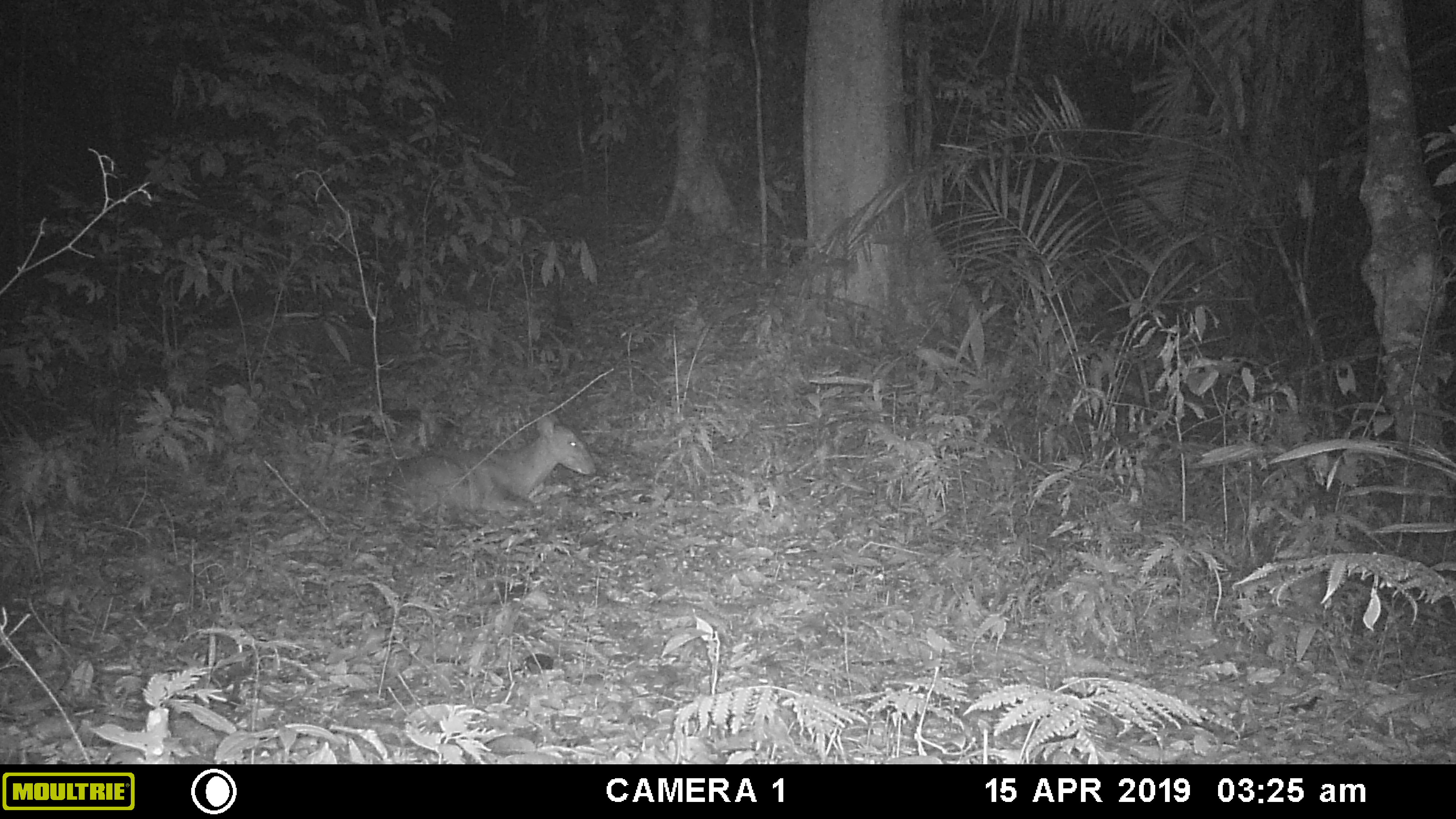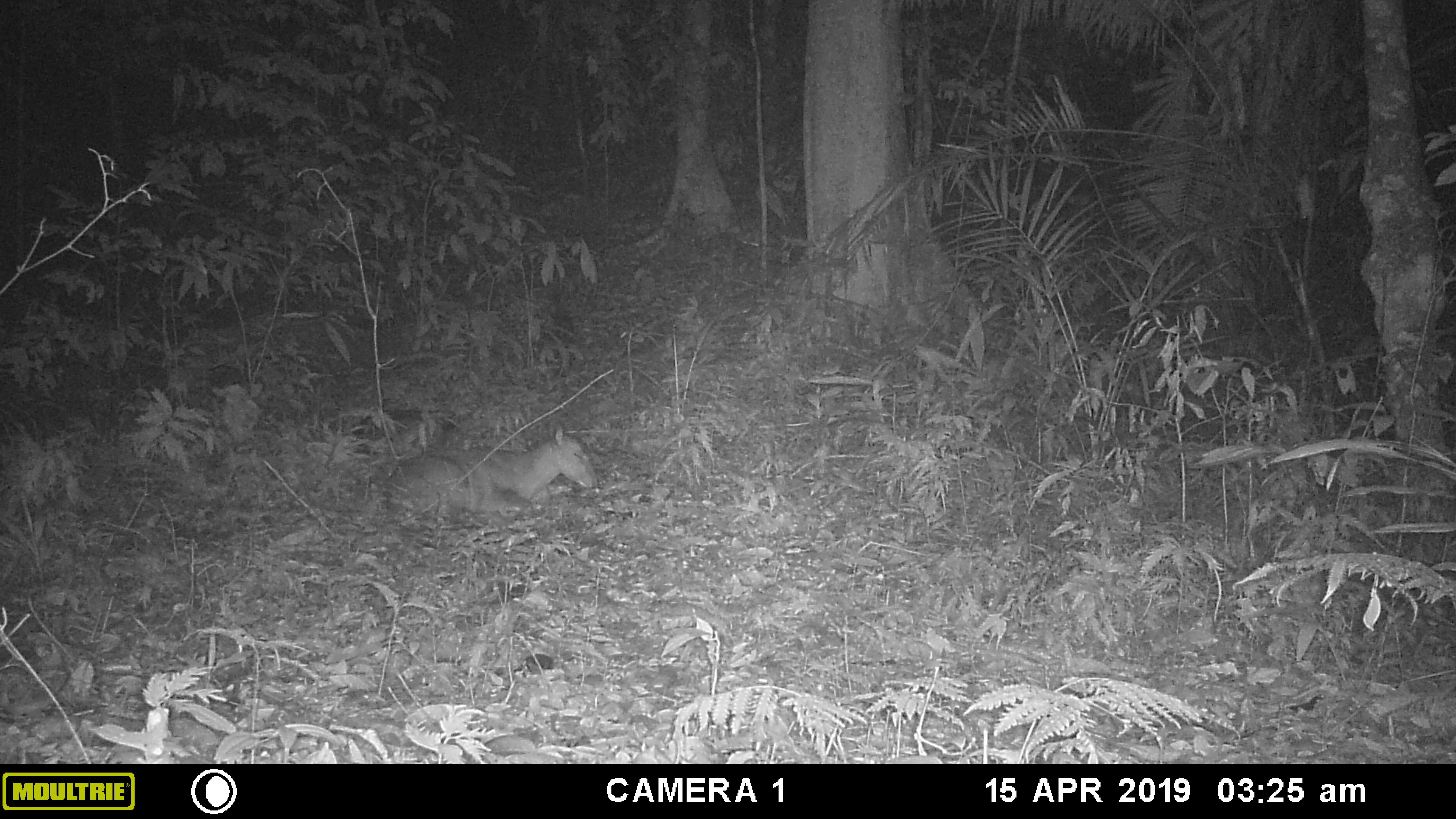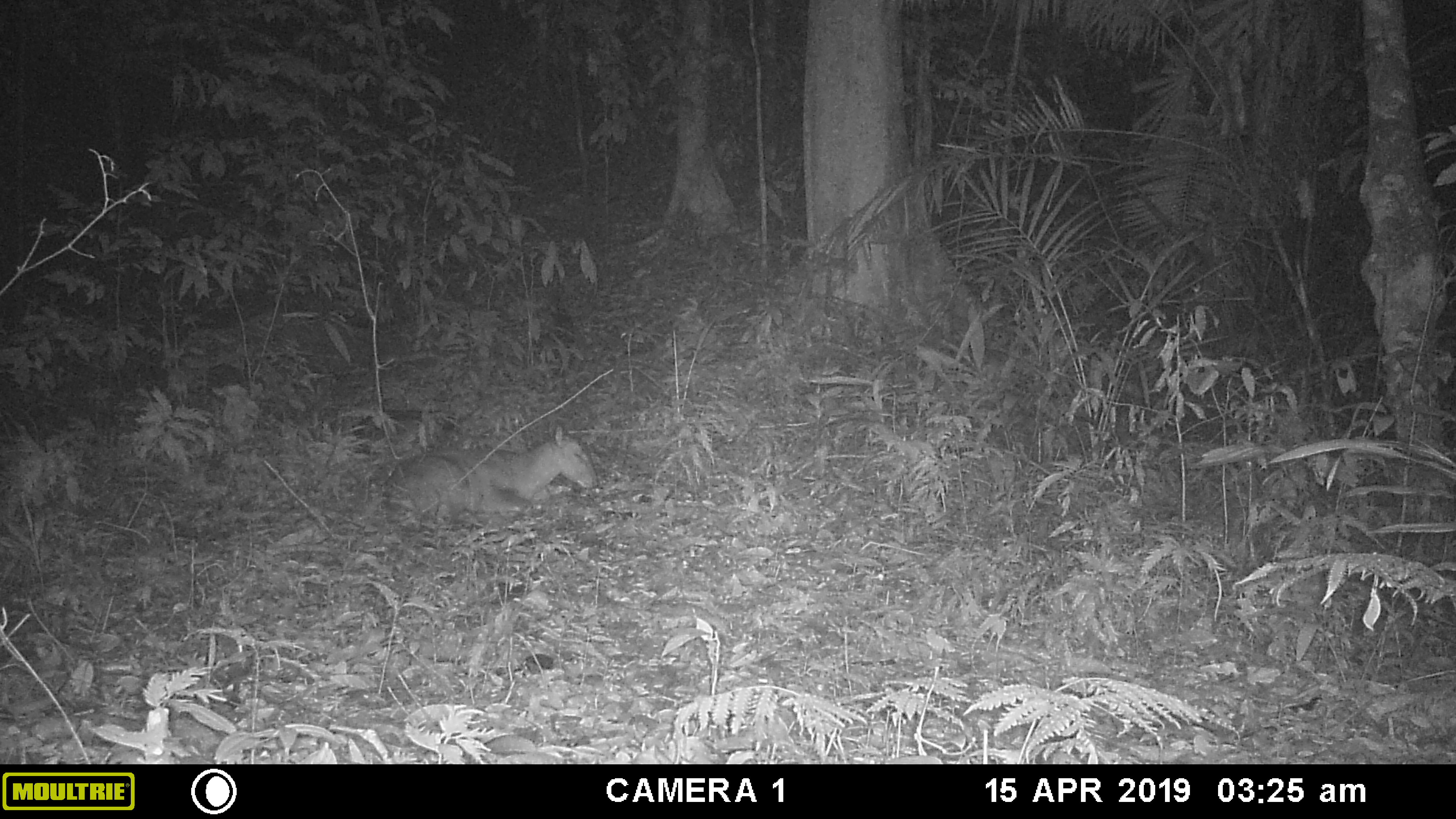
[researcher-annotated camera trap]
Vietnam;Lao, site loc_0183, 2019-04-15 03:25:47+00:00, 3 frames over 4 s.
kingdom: Animalia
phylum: Chordata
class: Mammalia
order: Artiodactyla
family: Cervidae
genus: Muntiacus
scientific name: Muntiacus vuquangensis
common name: large-antlered muntjac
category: large antlered muntjac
Large antlered muntjac (large-antlered muntjac) (Muntiacus vuquangensis). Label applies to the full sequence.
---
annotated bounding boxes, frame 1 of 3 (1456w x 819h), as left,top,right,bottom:
large antlered muntjac: 385,410,597,519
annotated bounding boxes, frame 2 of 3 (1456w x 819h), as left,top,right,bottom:
large antlered muntjac: 384,418,598,533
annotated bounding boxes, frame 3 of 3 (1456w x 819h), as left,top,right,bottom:
large antlered muntjac: 383,423,598,517